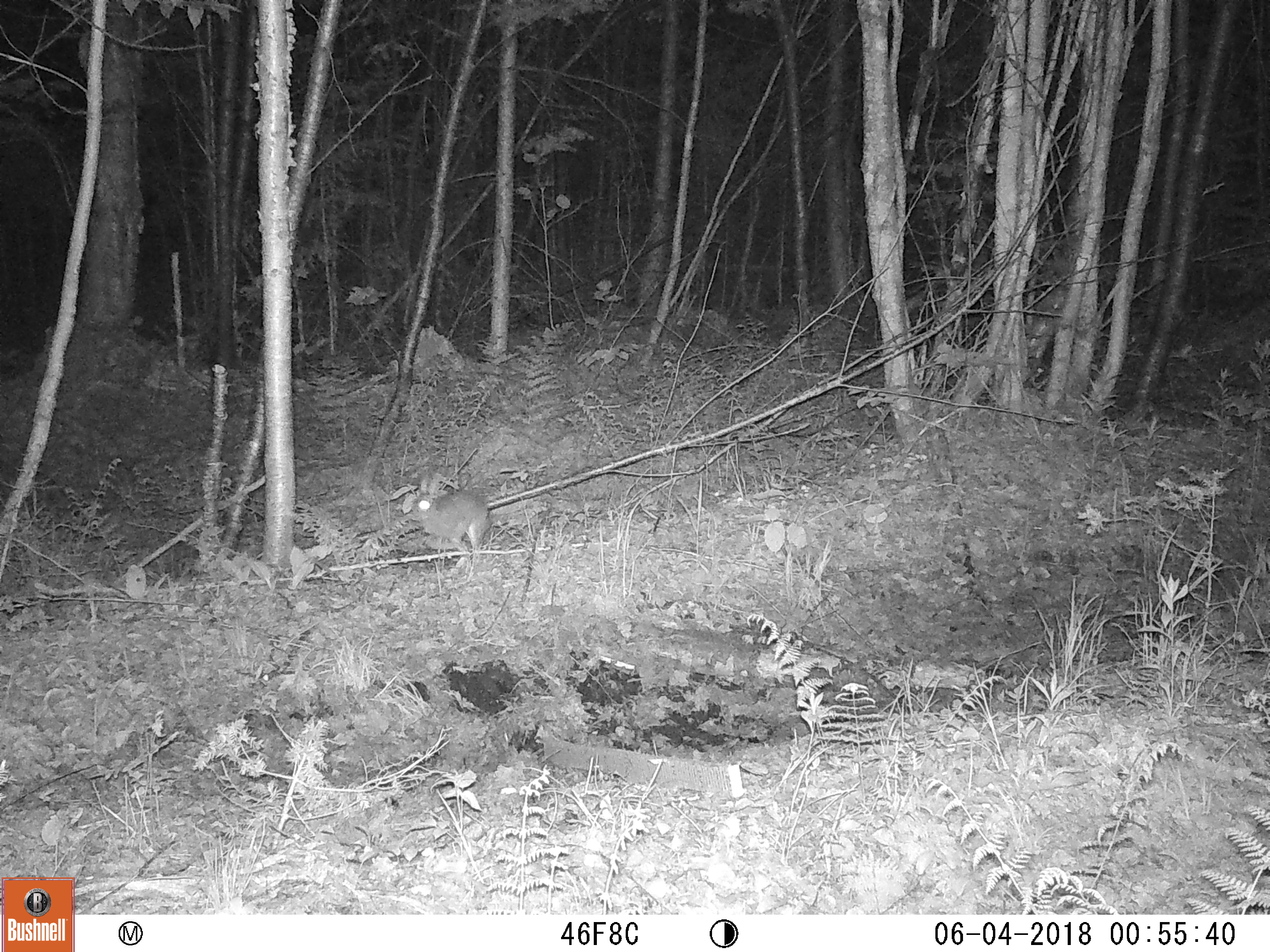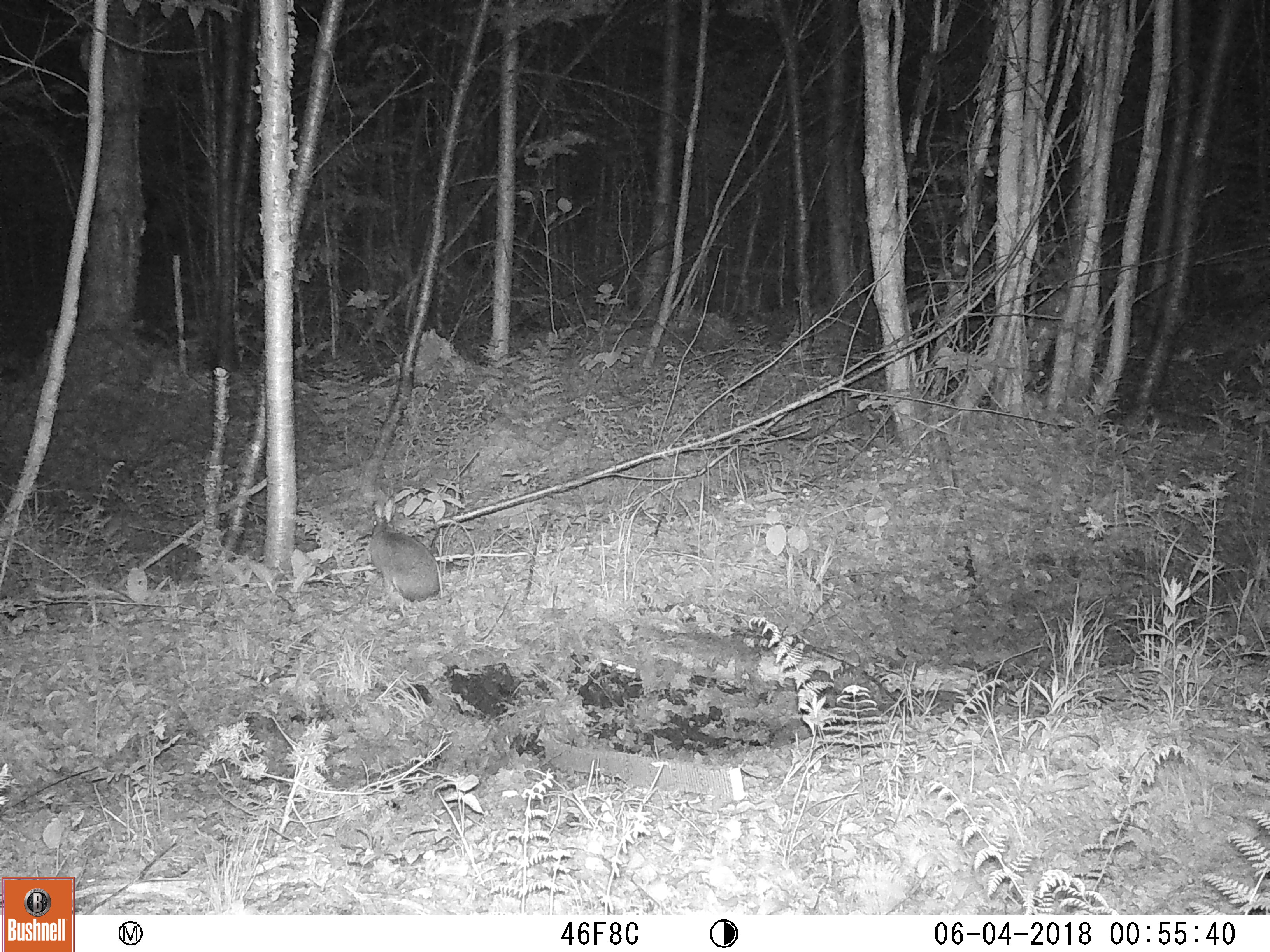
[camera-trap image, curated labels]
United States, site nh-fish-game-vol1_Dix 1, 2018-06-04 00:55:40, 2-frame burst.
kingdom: Animalia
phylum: Chordata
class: Mammalia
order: Lagomorpha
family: Leporidae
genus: Lepus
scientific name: Lepus americanus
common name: snowshoe hare